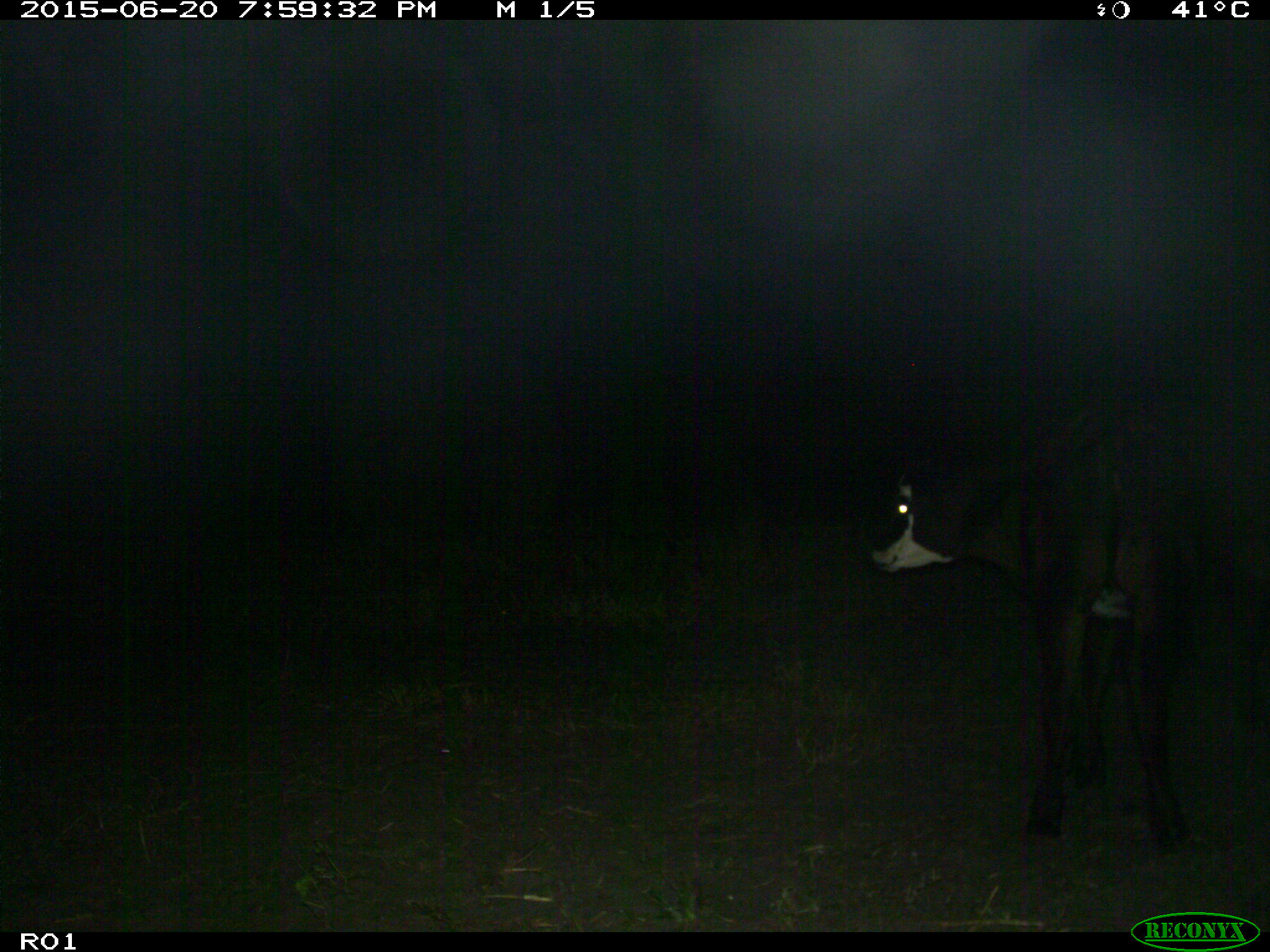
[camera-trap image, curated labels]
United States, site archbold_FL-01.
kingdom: Animalia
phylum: Chordata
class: Mammalia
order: Artiodactyla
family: Bovidae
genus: Bos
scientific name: Bos taurus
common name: domestic cow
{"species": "Bos taurus (domestic cow)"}